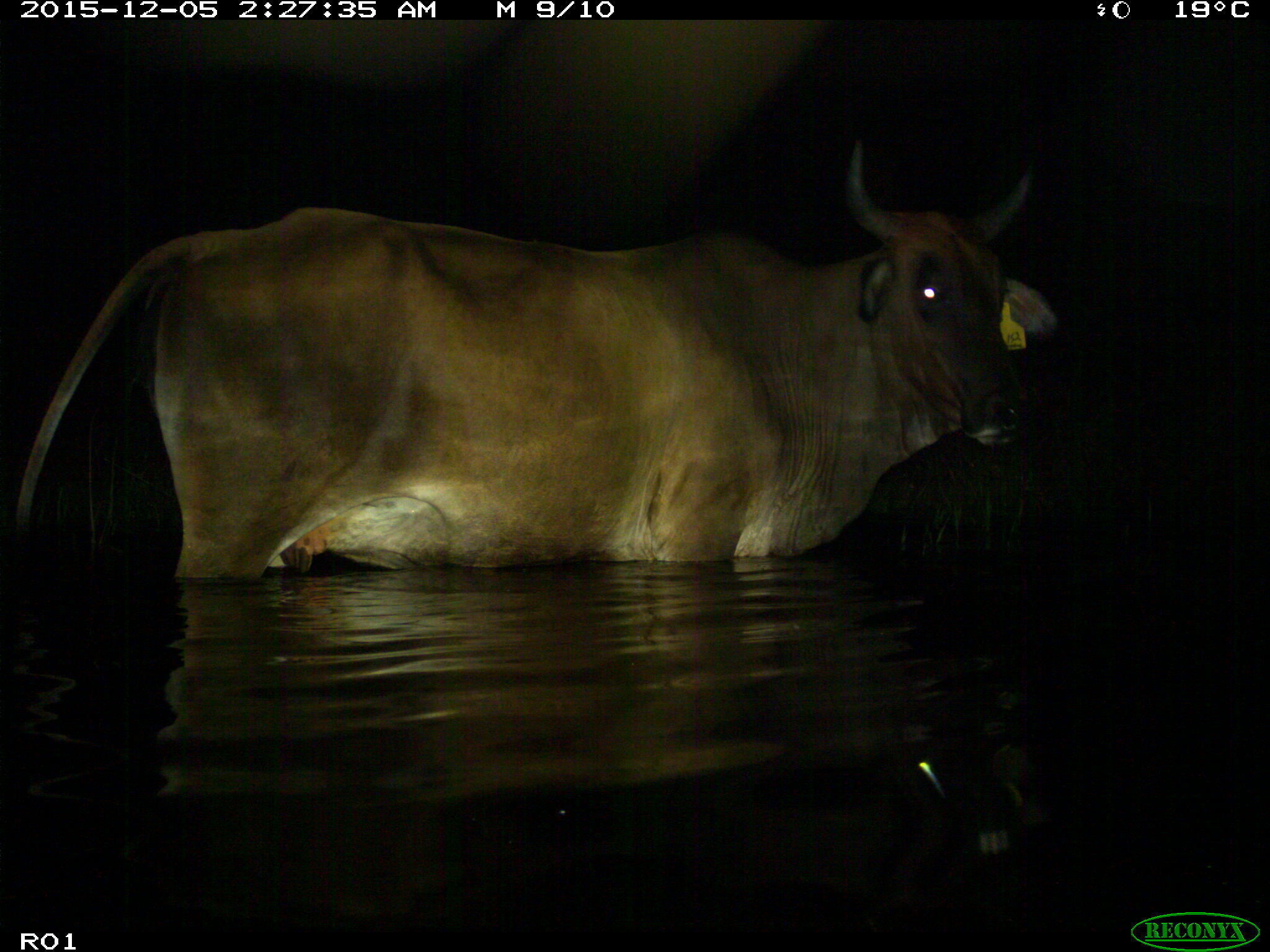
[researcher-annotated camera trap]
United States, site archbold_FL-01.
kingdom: Animalia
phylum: Chordata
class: Mammalia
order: Artiodactyla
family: Bovidae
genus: Bos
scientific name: Bos taurus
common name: domestic cow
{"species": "Bos taurus (domestic cow)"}